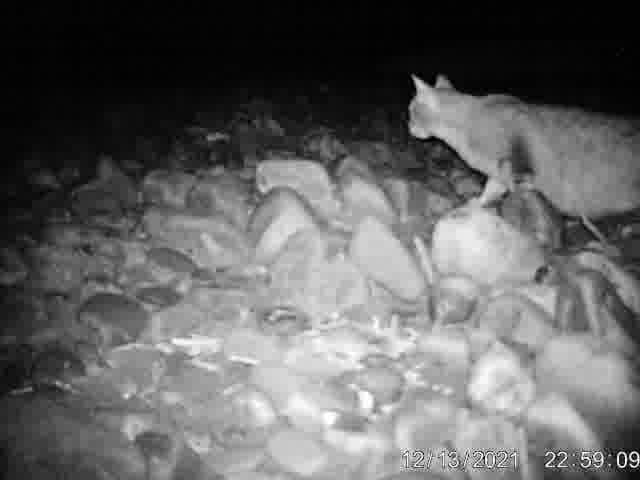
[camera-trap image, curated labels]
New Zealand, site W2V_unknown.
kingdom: Animalia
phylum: Chordata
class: Mammalia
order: Carnivora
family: Felidae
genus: Felis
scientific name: Felis catus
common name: domestic cat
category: cat